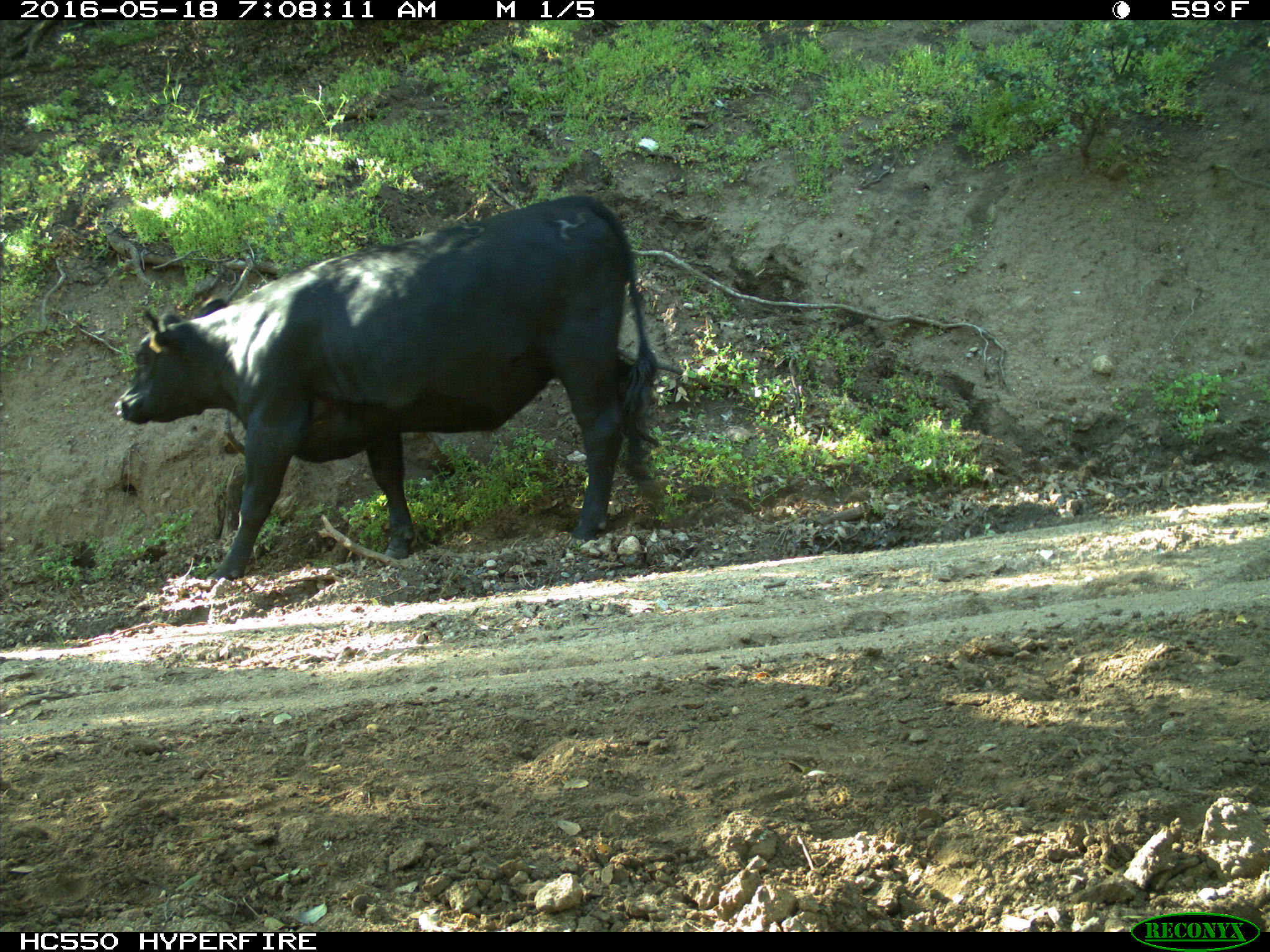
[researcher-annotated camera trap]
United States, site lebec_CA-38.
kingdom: Animalia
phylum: Chordata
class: Mammalia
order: Artiodactyla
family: Bovidae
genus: Bos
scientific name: Bos taurus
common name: domestic cow